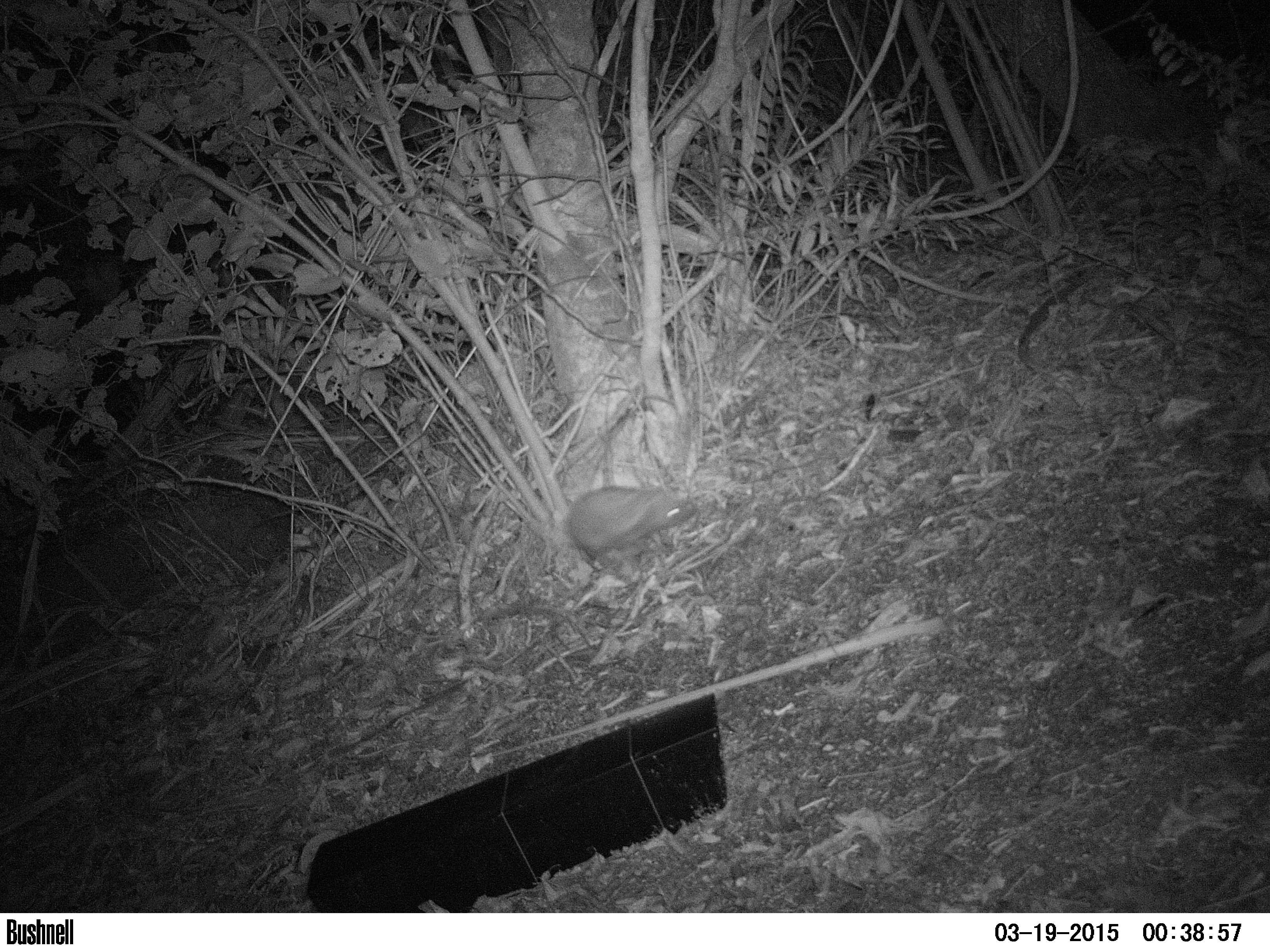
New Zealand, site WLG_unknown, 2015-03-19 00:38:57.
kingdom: Animalia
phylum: Chordata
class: Mammalia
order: Eulipotyphla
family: Erinaceidae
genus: Erinaceus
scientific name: Erinaceus europaeus europaeus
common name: european hedgehog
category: hedgehog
Hedgehog (european hedgehog) (Erinaceus europaeus europaeus).